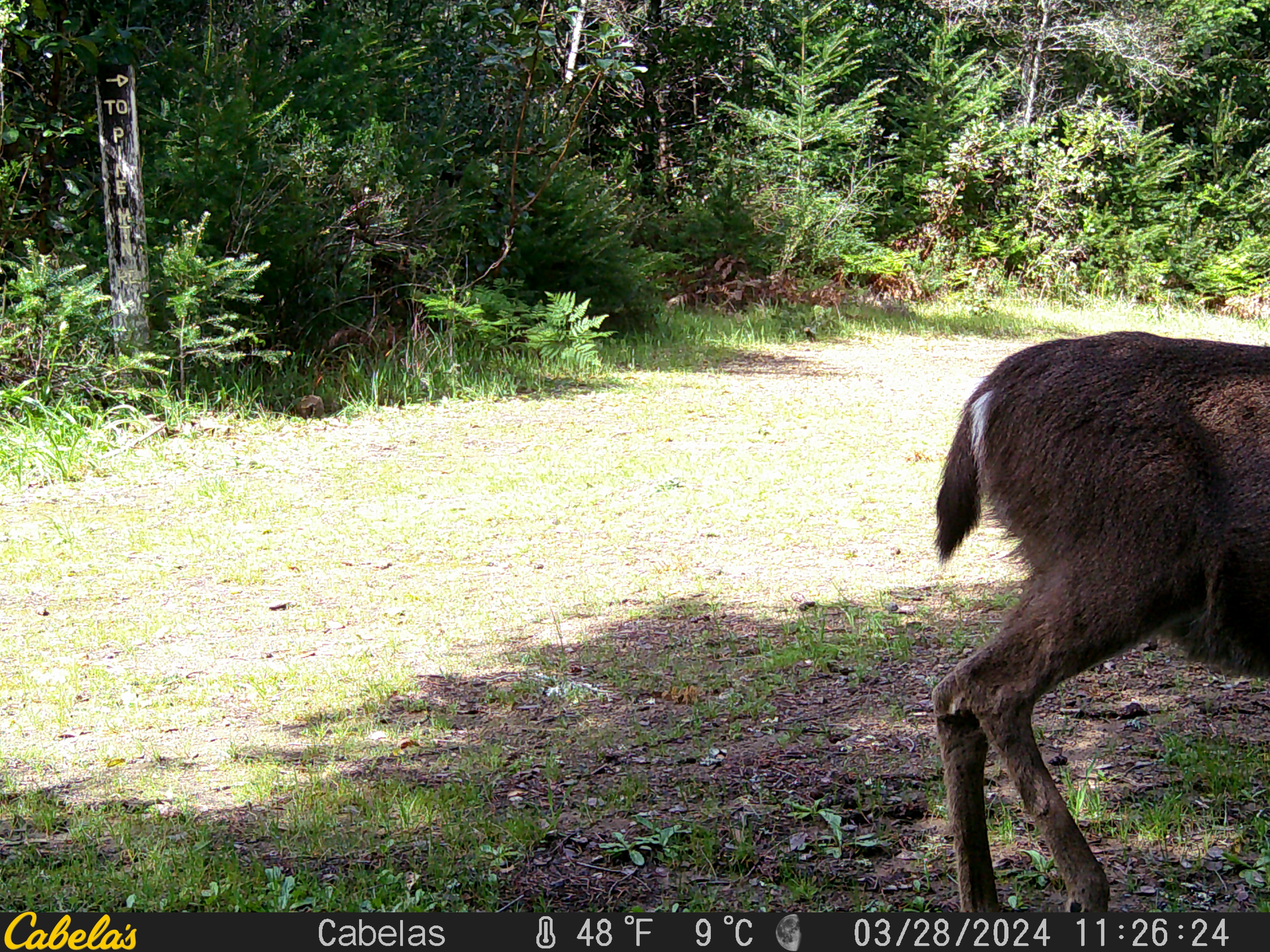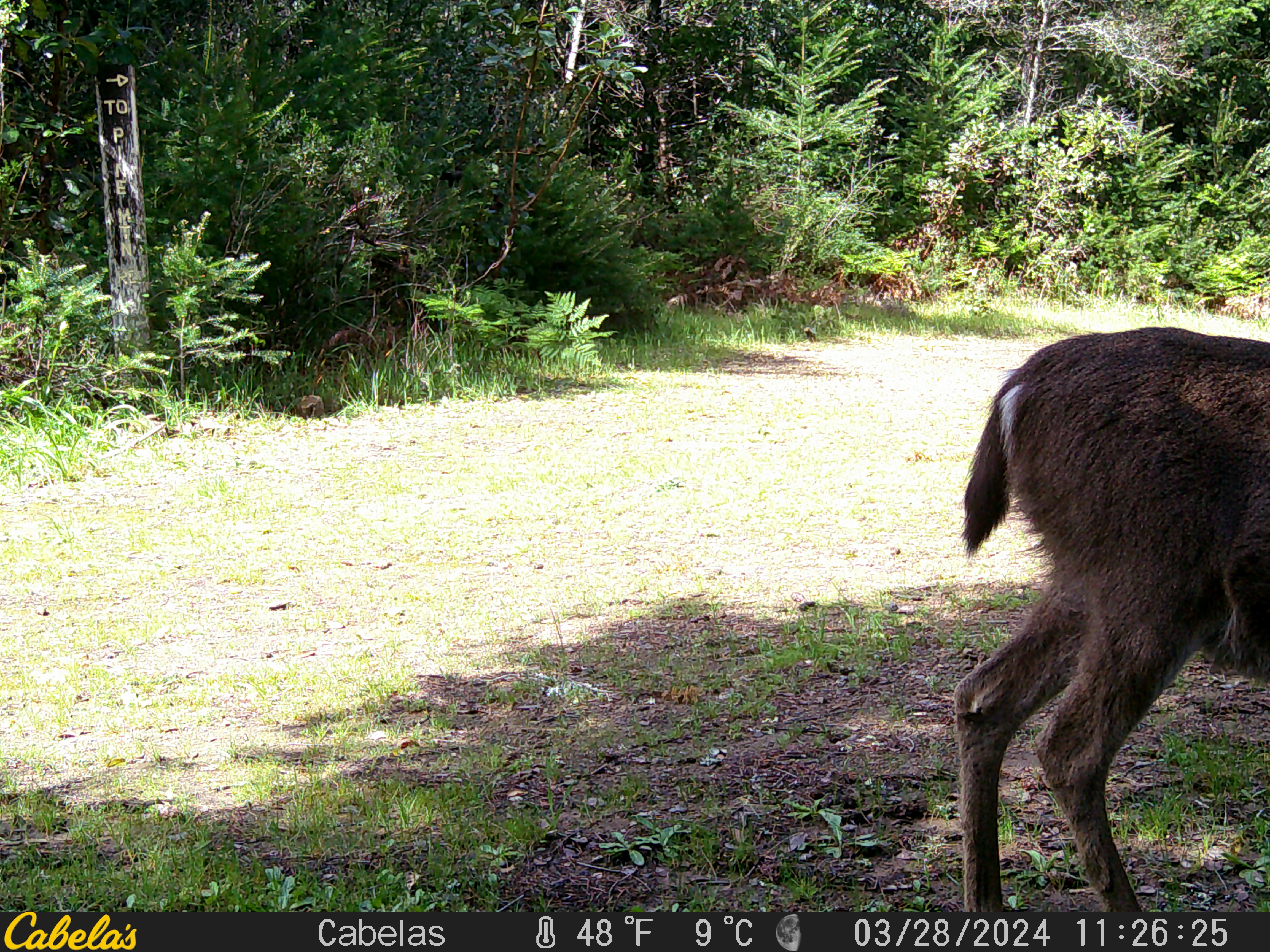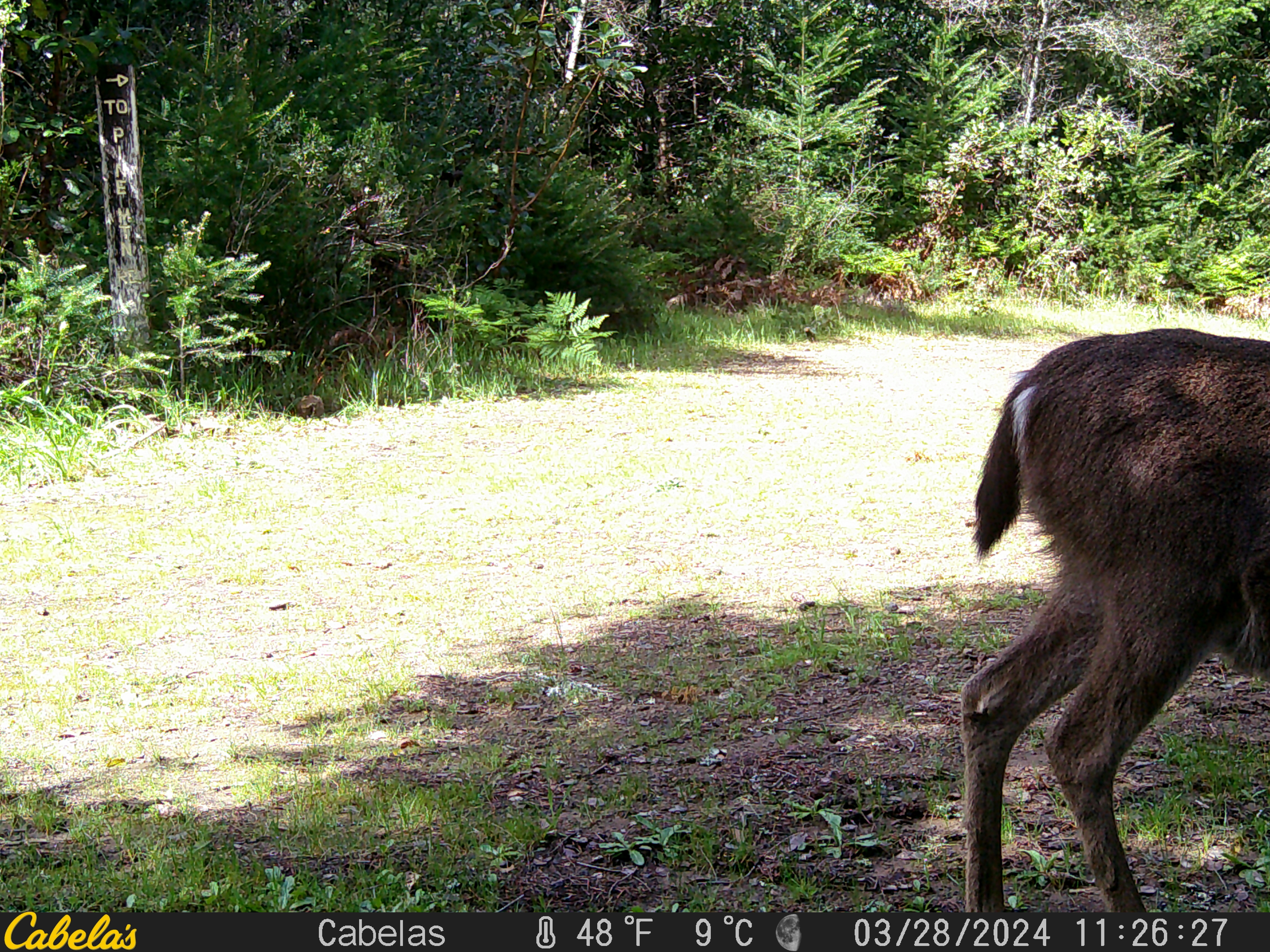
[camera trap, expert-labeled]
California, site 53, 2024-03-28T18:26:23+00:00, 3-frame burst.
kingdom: Animalia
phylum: Chordata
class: Mammalia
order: Artiodactyla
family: Cervidae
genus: Odocoileus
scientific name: Odocoileus hemionus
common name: mule deer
Mule deer (Odocoileus hemionus).